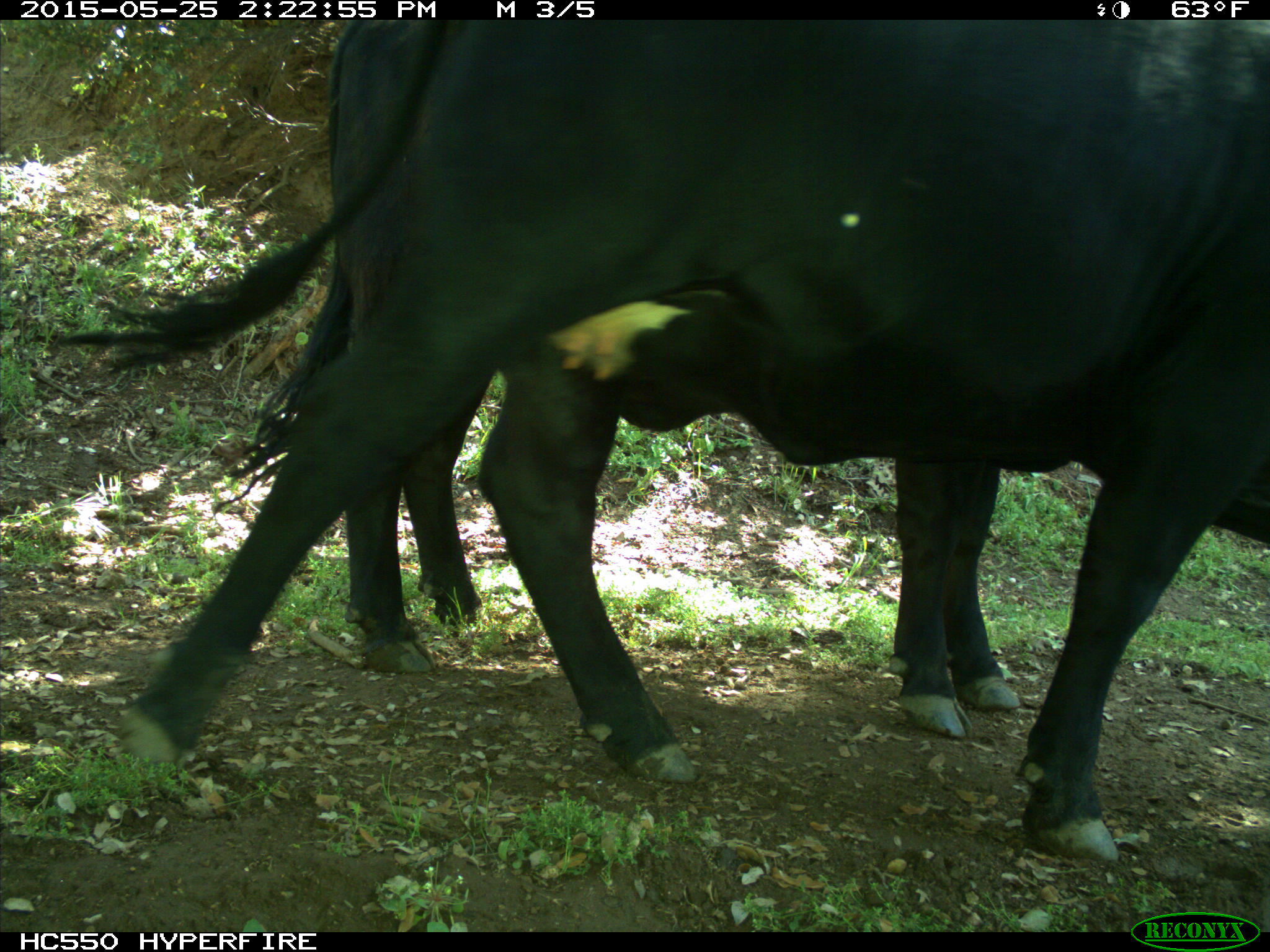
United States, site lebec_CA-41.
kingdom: Animalia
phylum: Chordata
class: Mammalia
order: Artiodactyla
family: Bovidae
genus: Bos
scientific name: Bos taurus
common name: domestic cow